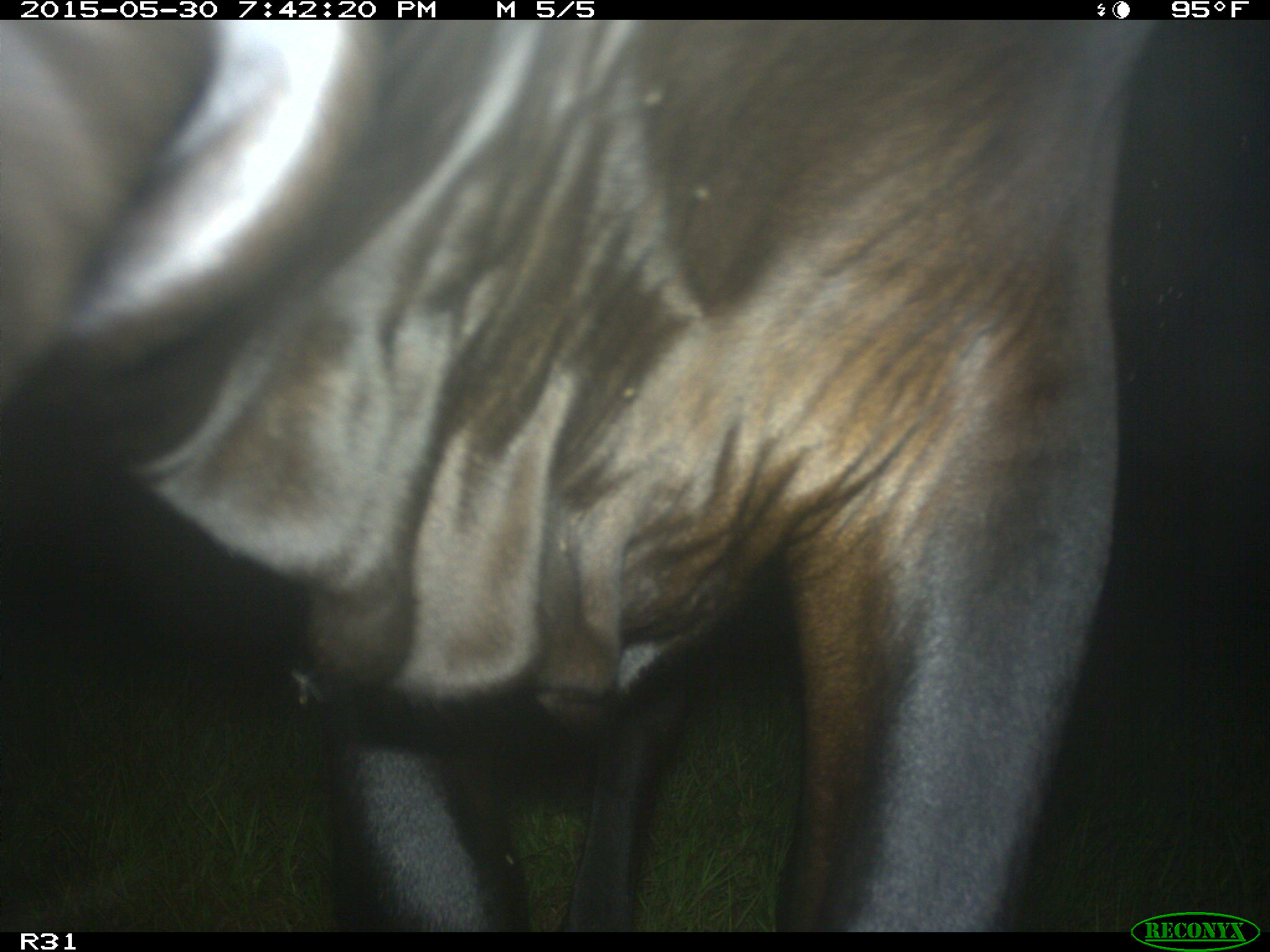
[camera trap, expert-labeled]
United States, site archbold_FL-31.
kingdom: Animalia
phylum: Chordata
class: Mammalia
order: Artiodactyla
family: Bovidae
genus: Bos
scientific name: Bos taurus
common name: domestic cow